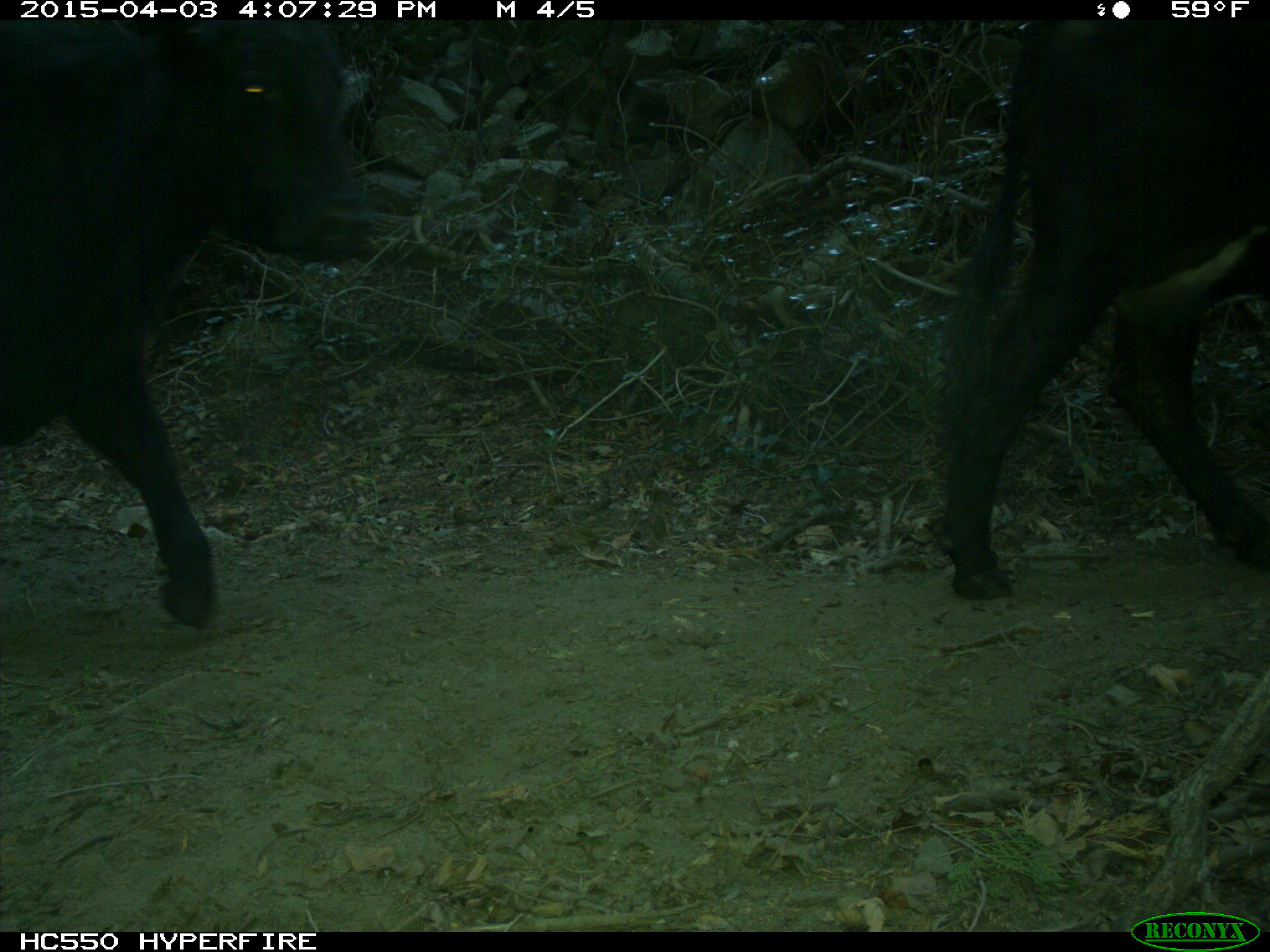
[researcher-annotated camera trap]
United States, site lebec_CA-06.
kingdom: Animalia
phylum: Chordata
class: Mammalia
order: Artiodactyla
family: Bovidae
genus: Bos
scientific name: Bos taurus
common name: domestic cow